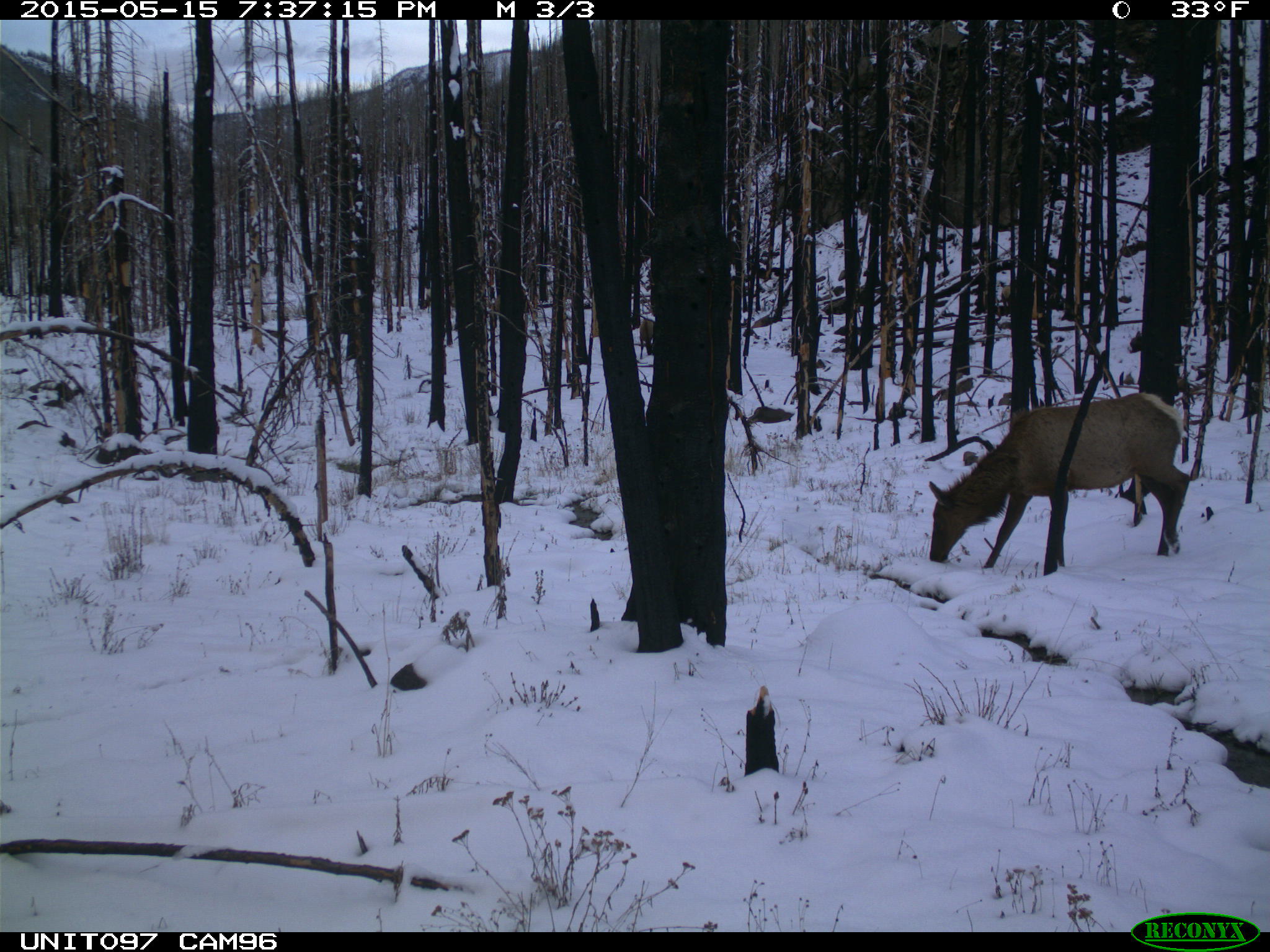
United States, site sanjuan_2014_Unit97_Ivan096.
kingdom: Animalia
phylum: Chordata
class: Mammalia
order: Artiodactyla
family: Cervidae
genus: Cervus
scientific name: Cervus elaphus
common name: red deer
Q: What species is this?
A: Cervus elaphus (red deer).